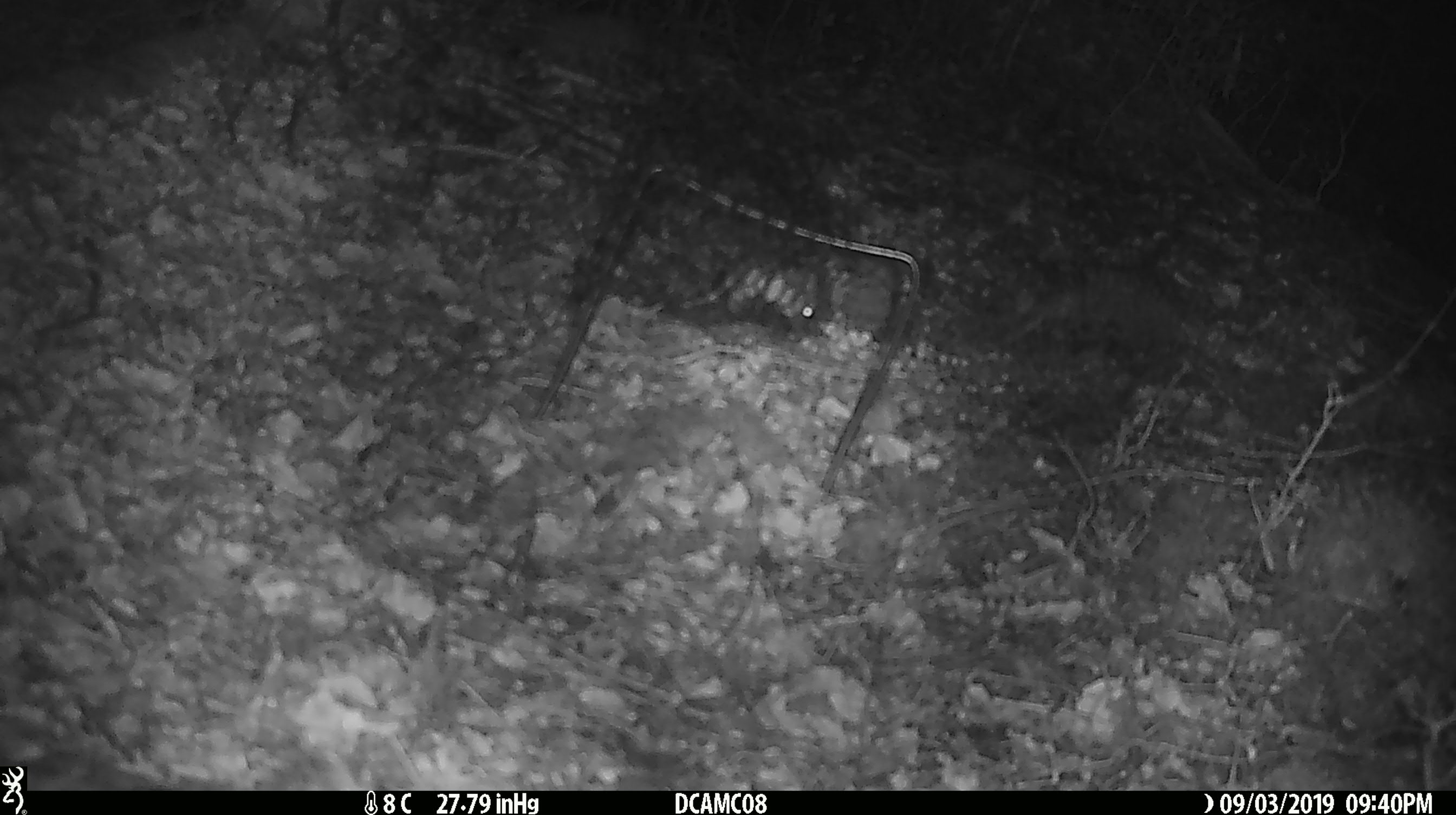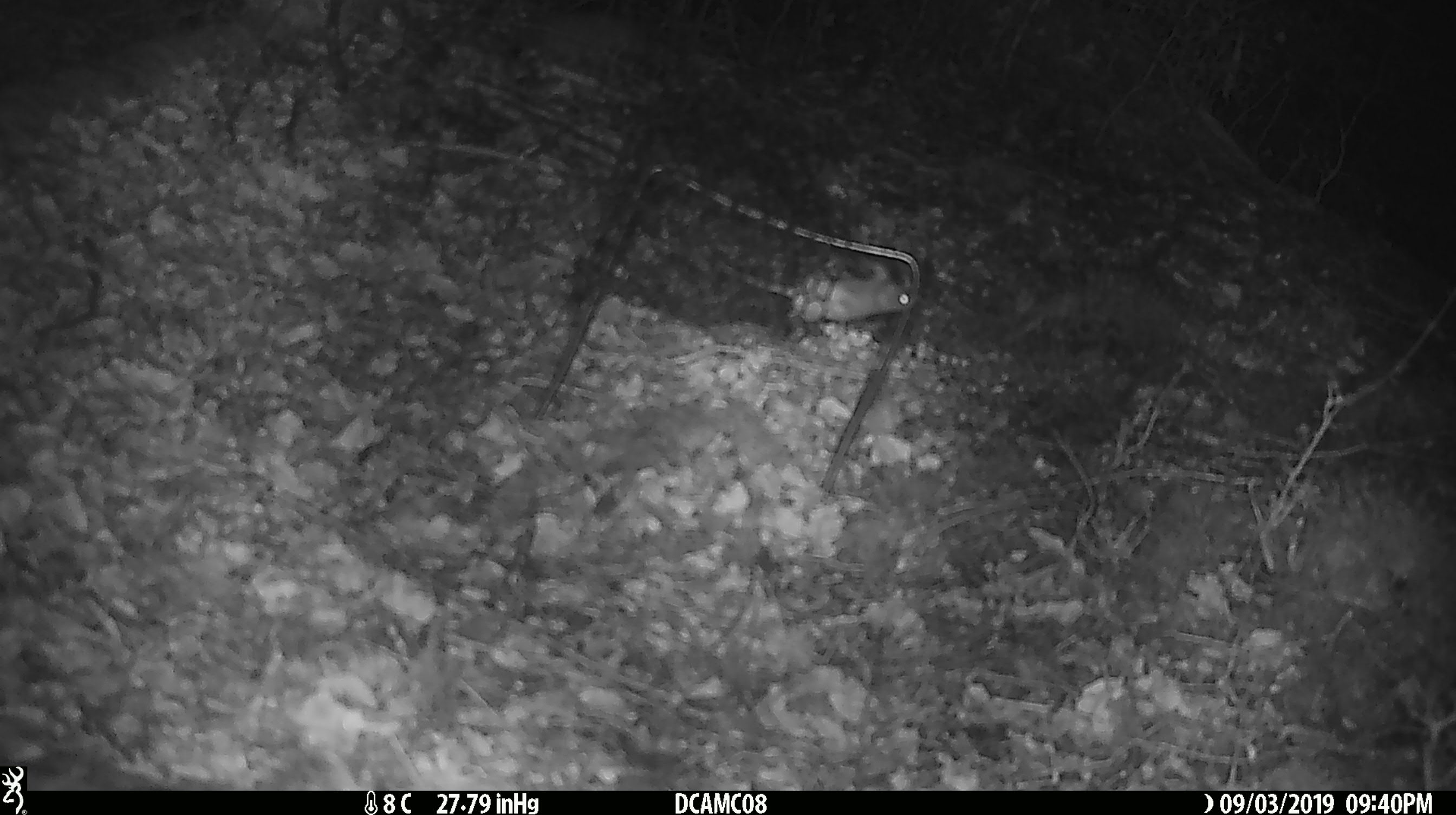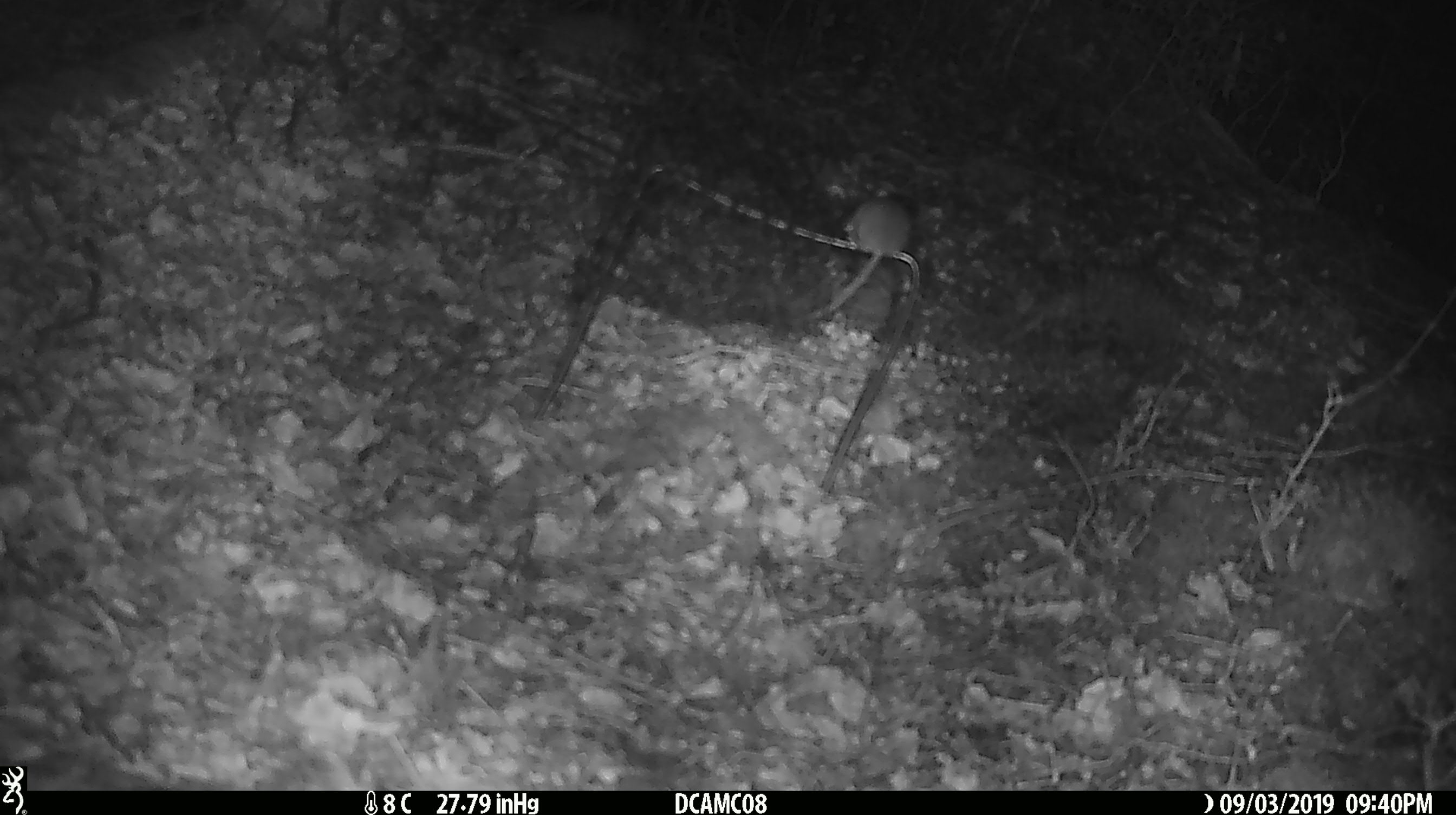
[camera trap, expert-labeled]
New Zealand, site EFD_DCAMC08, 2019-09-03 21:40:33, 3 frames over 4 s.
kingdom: Animalia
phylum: Chordata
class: Mammalia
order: Rodentia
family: Muridae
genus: Mus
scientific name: Mus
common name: mouse